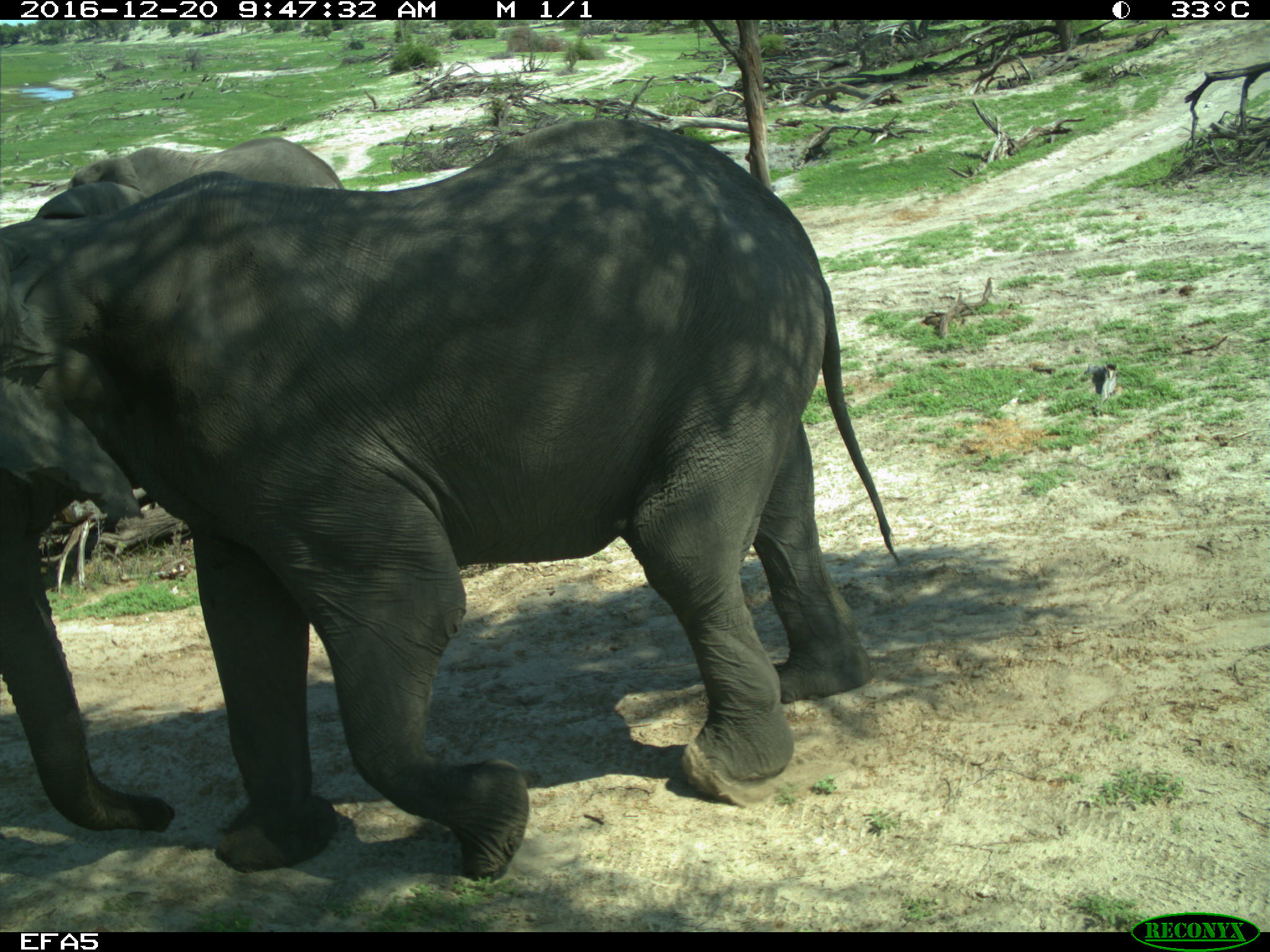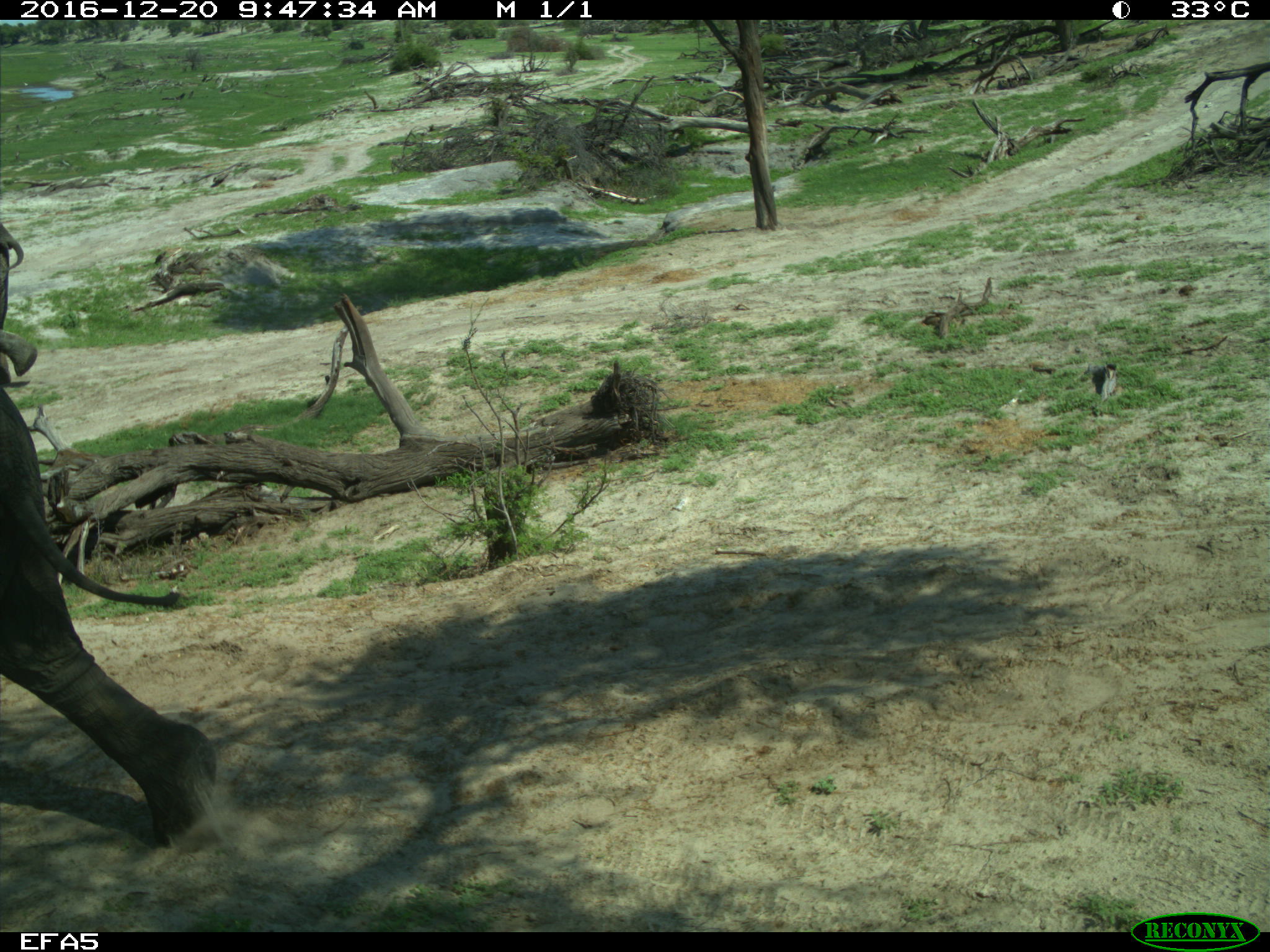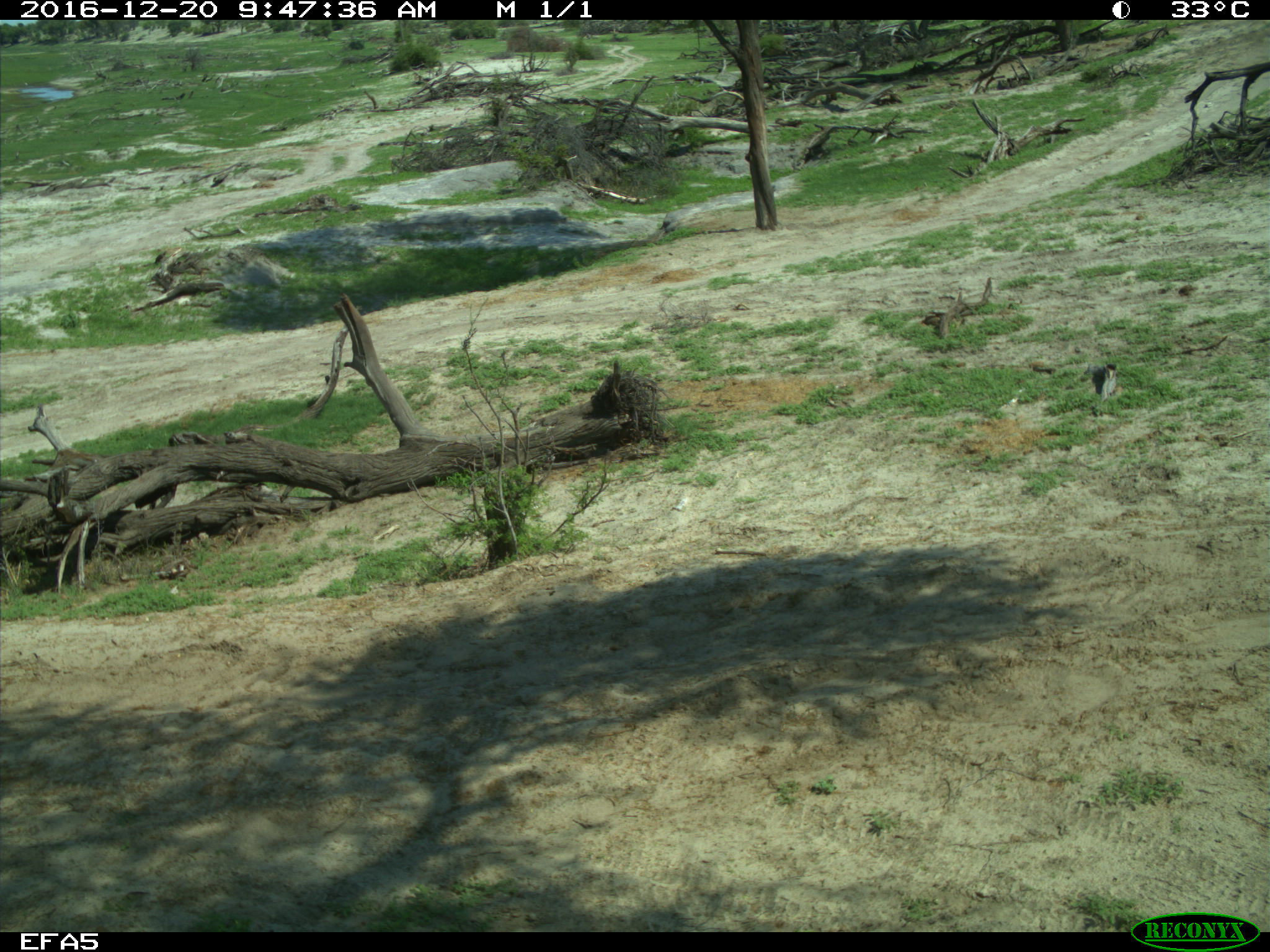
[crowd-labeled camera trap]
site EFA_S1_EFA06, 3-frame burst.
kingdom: Animalia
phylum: Chordata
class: Mammalia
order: Proboscidea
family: Elephantidae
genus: Loxodonta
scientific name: Loxodonta africana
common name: african bush elephant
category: elephant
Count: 2.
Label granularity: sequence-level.